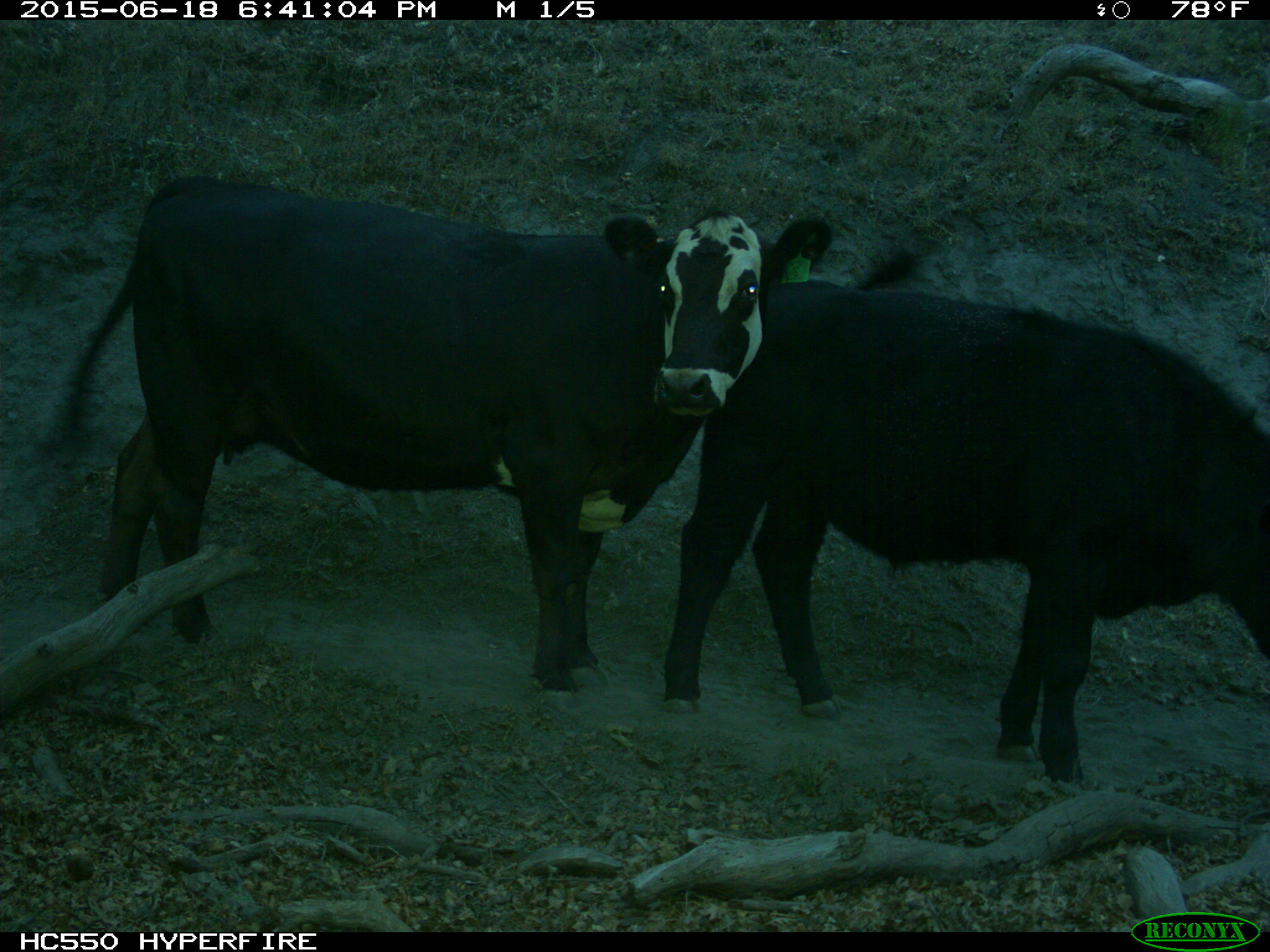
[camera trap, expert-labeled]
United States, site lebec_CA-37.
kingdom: Animalia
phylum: Chordata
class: Mammalia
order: Artiodactyla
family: Bovidae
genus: Bos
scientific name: Bos taurus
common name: domestic cow